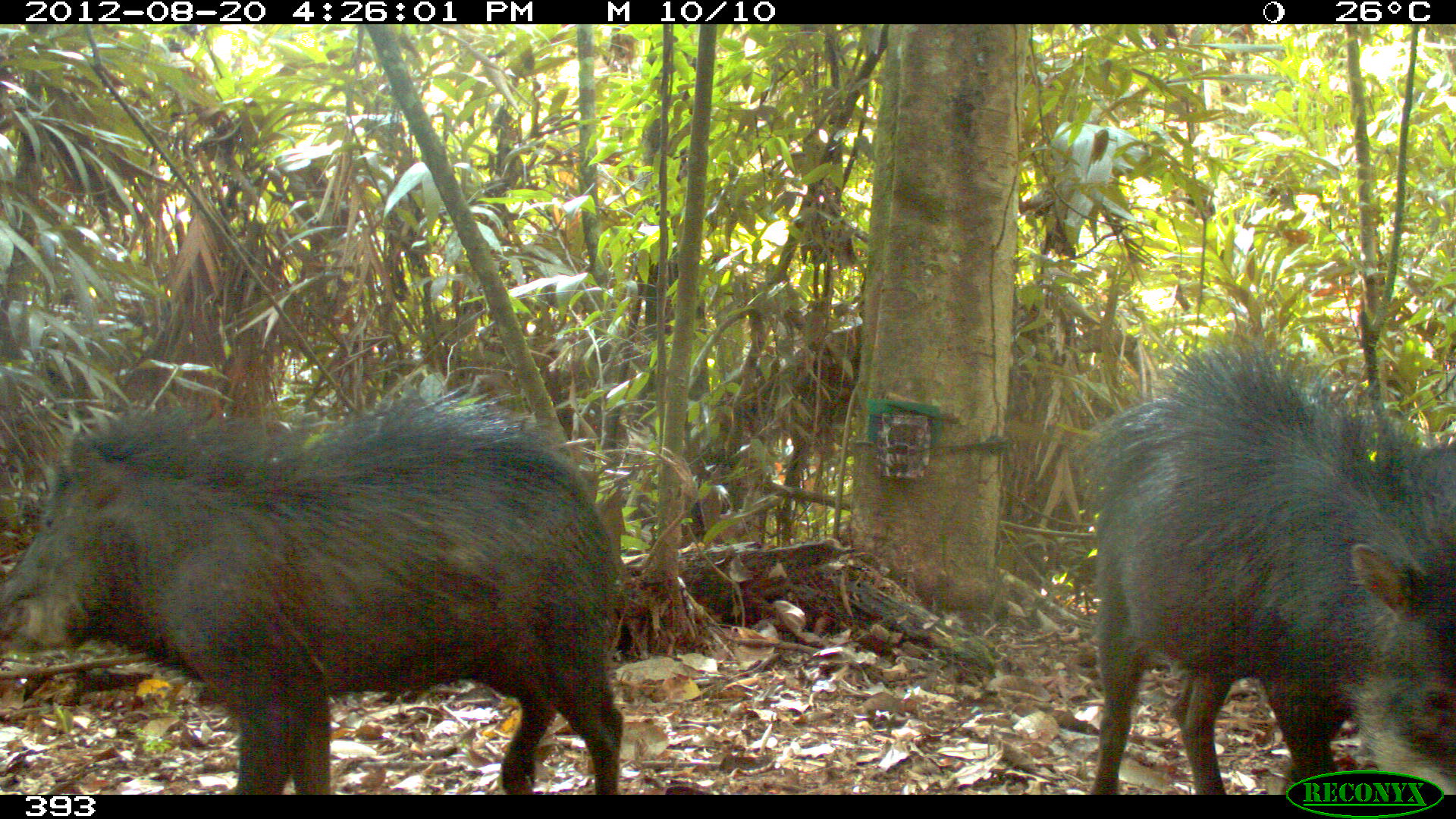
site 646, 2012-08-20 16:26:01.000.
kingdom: Animalia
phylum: Chordata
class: Mammalia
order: Artiodactyla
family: Tayassuidae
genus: Tayassu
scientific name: Tayassu pecari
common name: white-lipped peccary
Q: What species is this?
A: Tayassu pecari (white-lipped peccary).